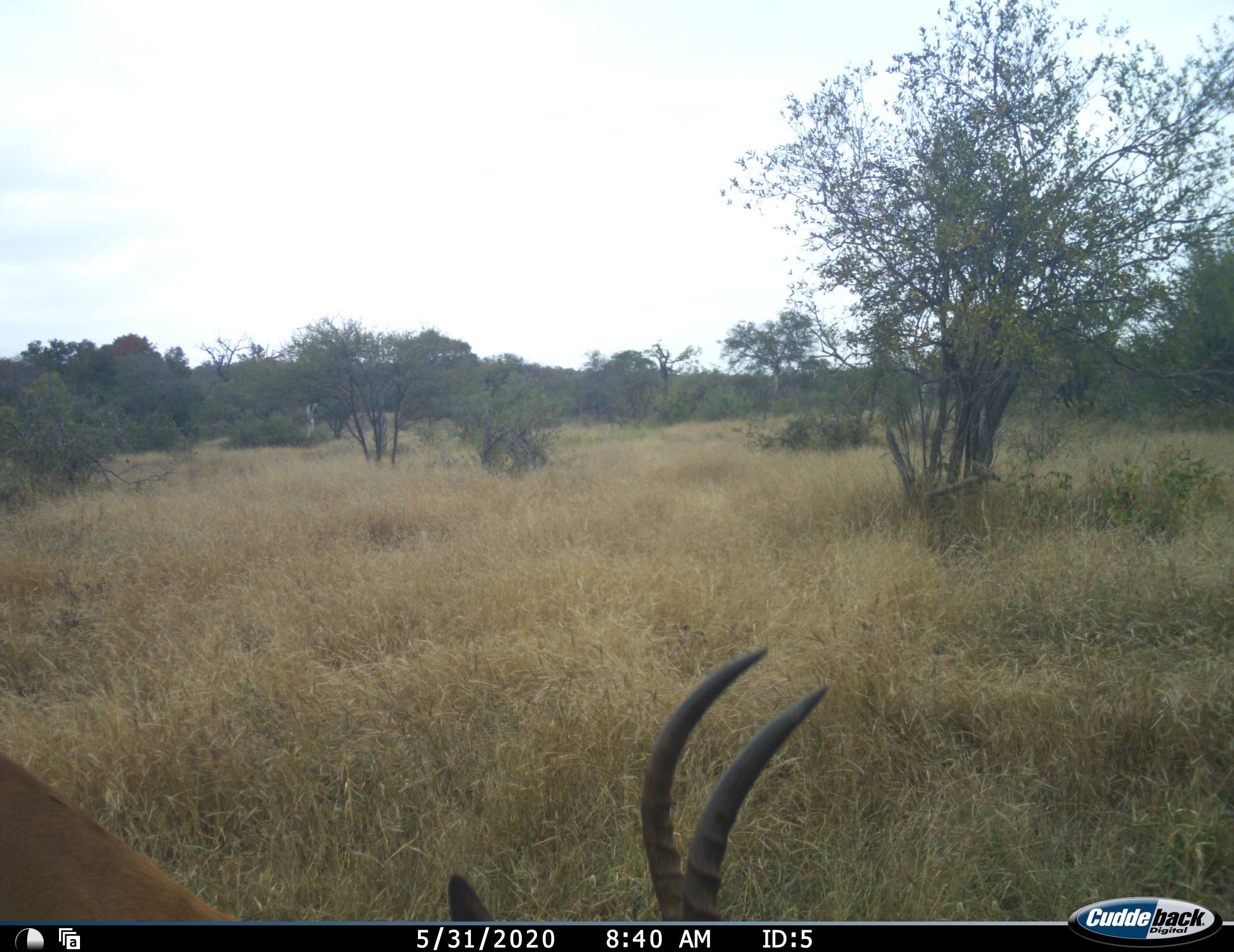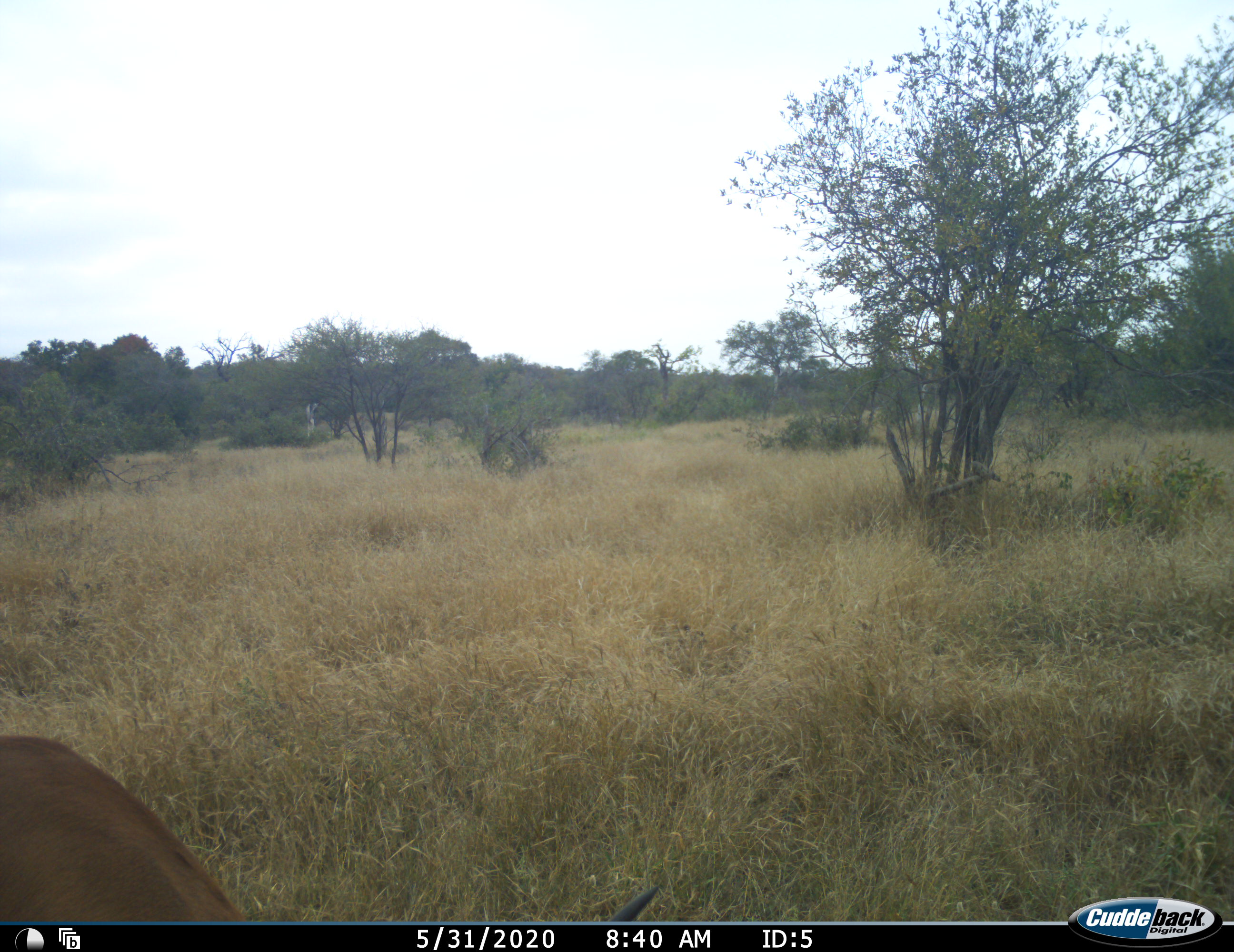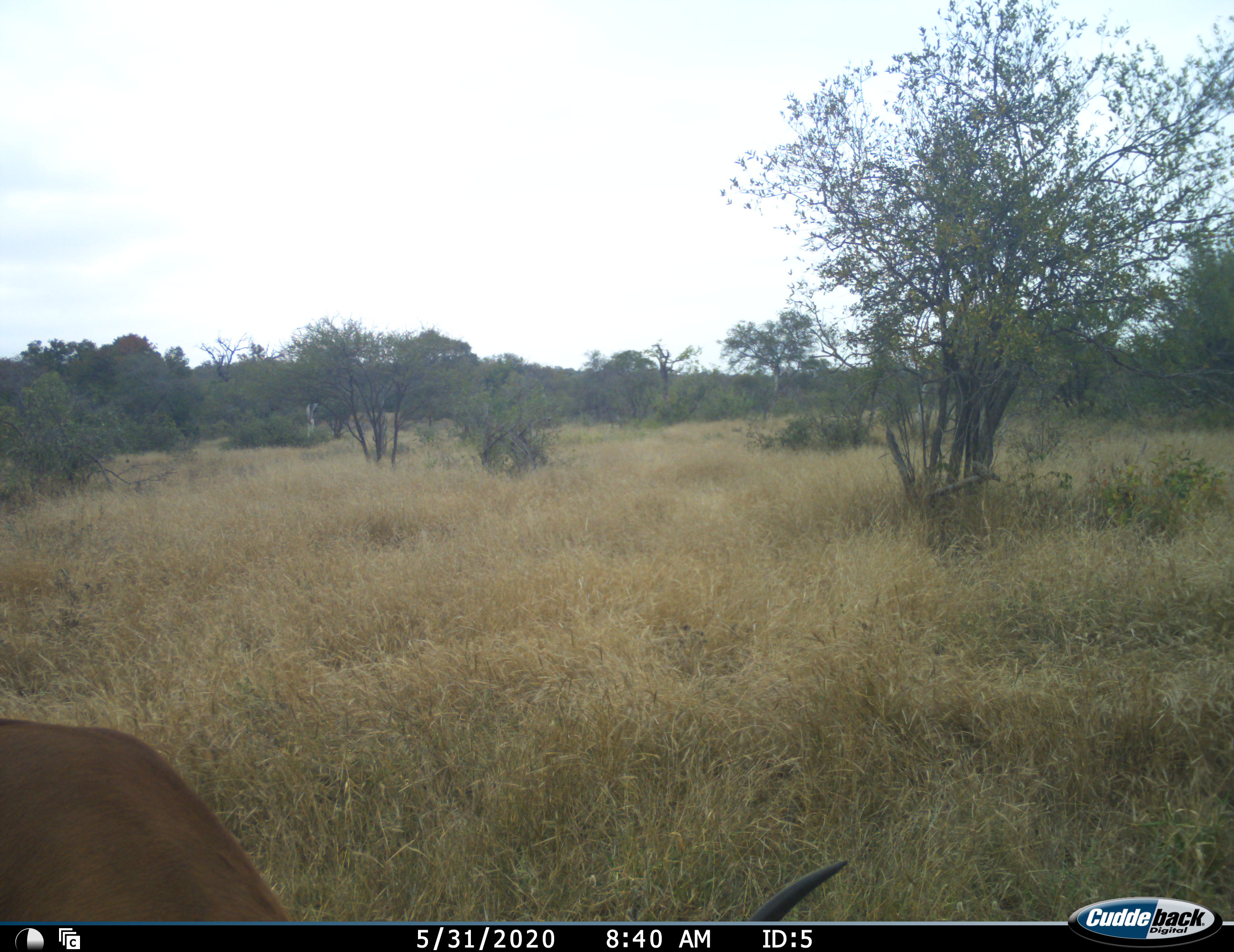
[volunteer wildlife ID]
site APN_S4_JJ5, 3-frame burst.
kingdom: Animalia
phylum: Chordata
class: Mammalia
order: Artiodactyla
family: Bovidae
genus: Aepyceros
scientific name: Aepyceros melampus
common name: impala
Impala (Aepyceros melampus), count 1. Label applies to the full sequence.